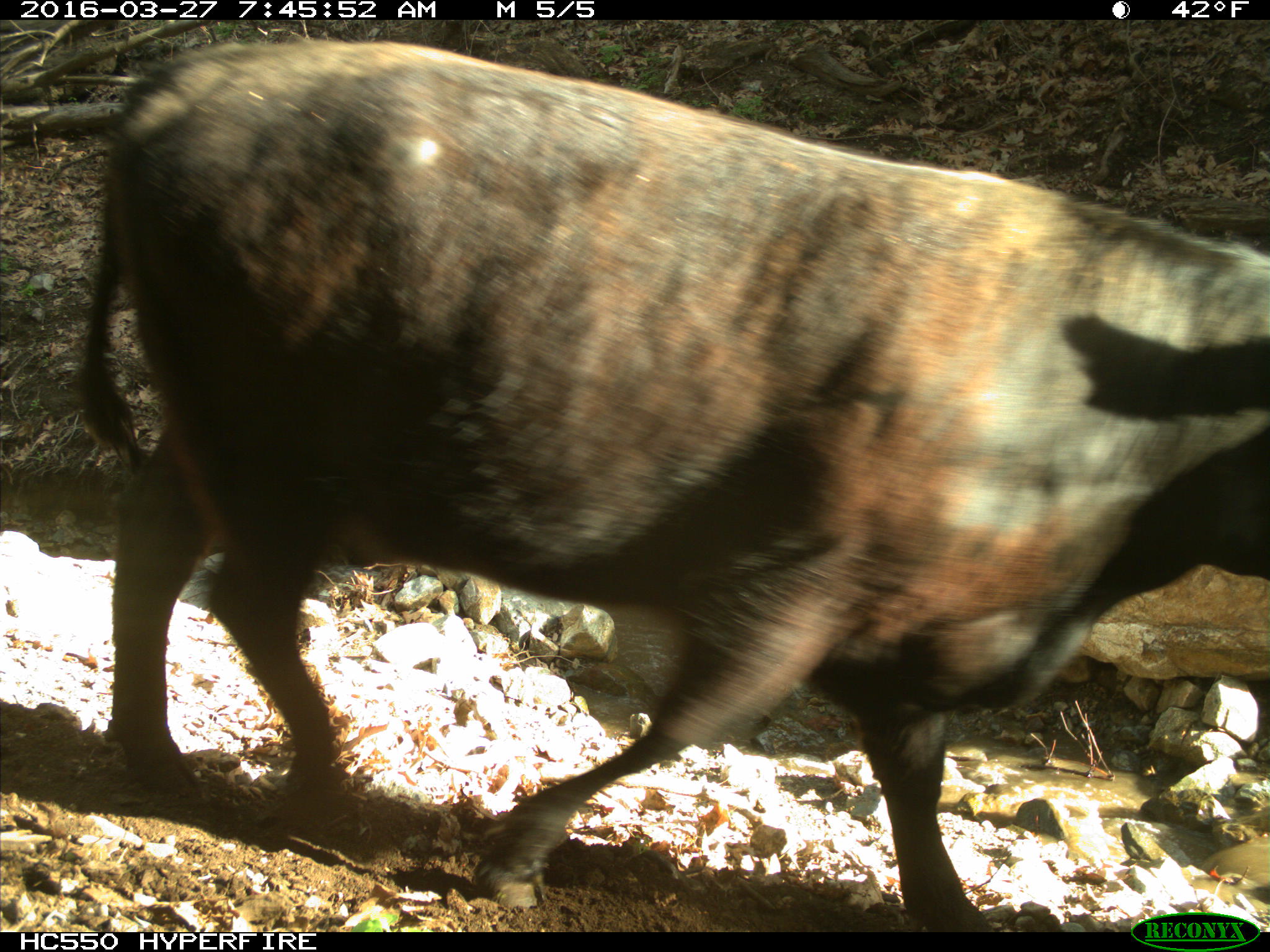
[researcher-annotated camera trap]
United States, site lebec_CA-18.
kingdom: Animalia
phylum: Chordata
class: Mammalia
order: Artiodactyla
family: Bovidae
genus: Bos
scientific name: Bos taurus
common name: domestic cow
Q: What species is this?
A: Bos taurus (domestic cow).